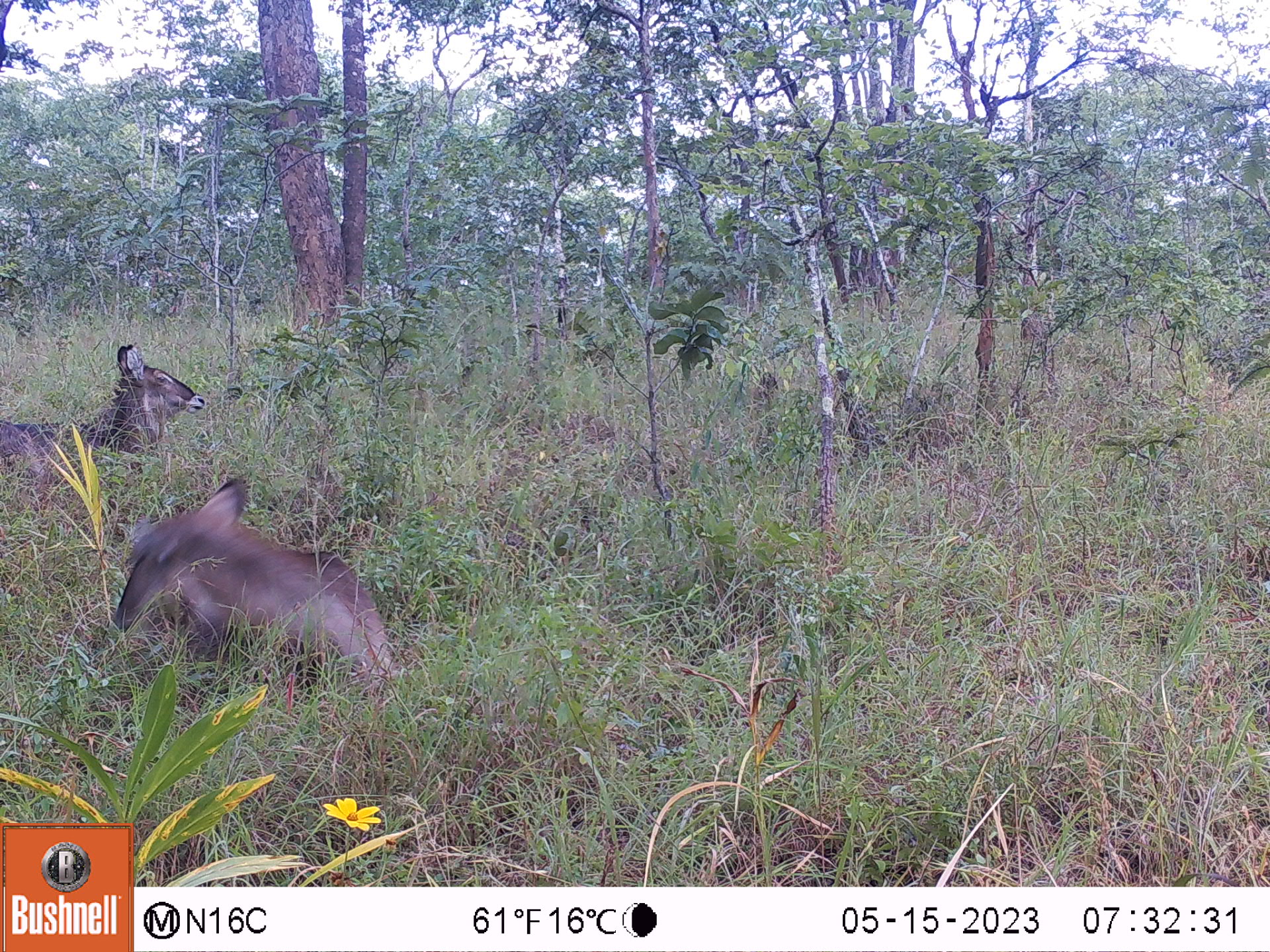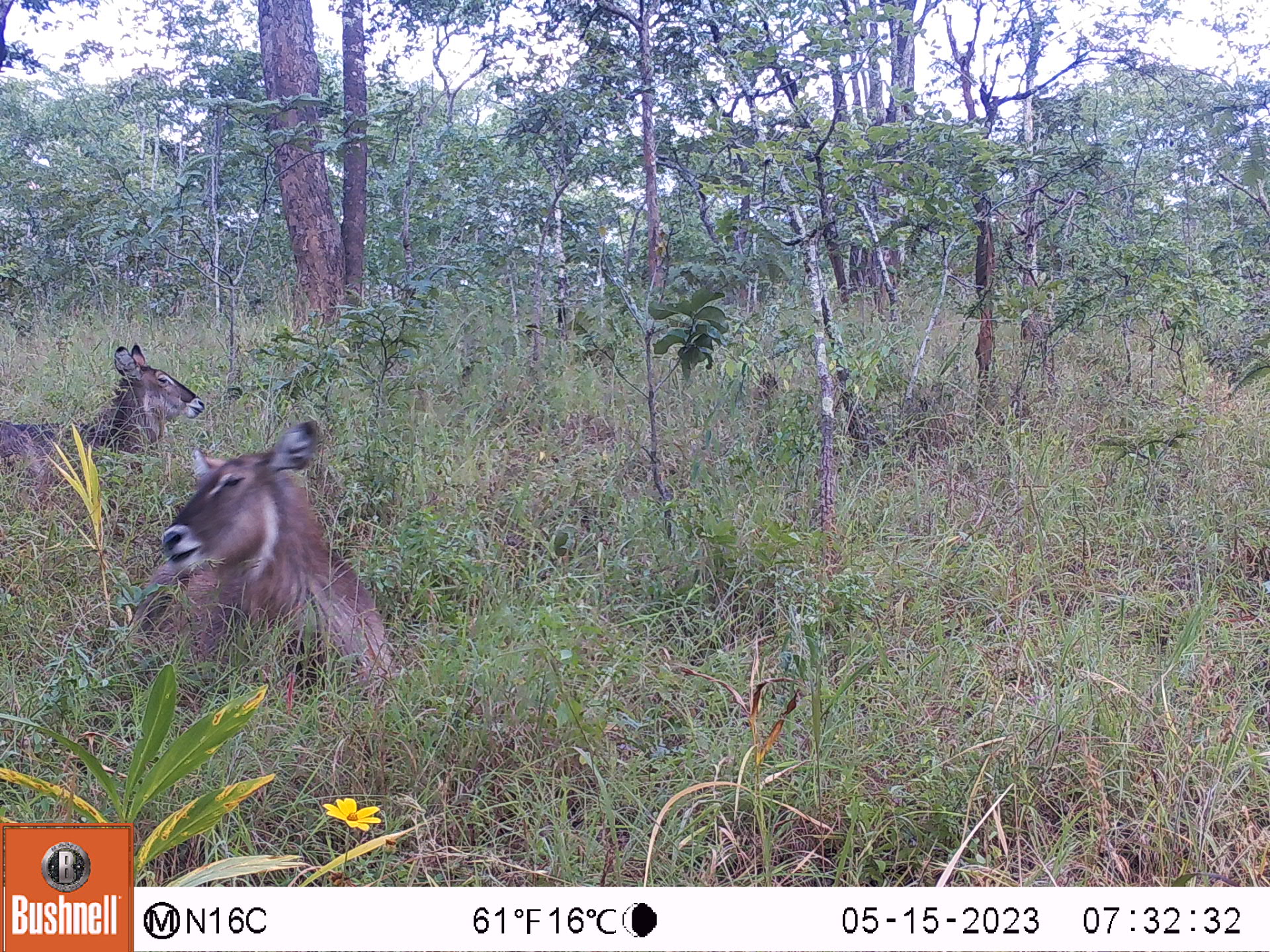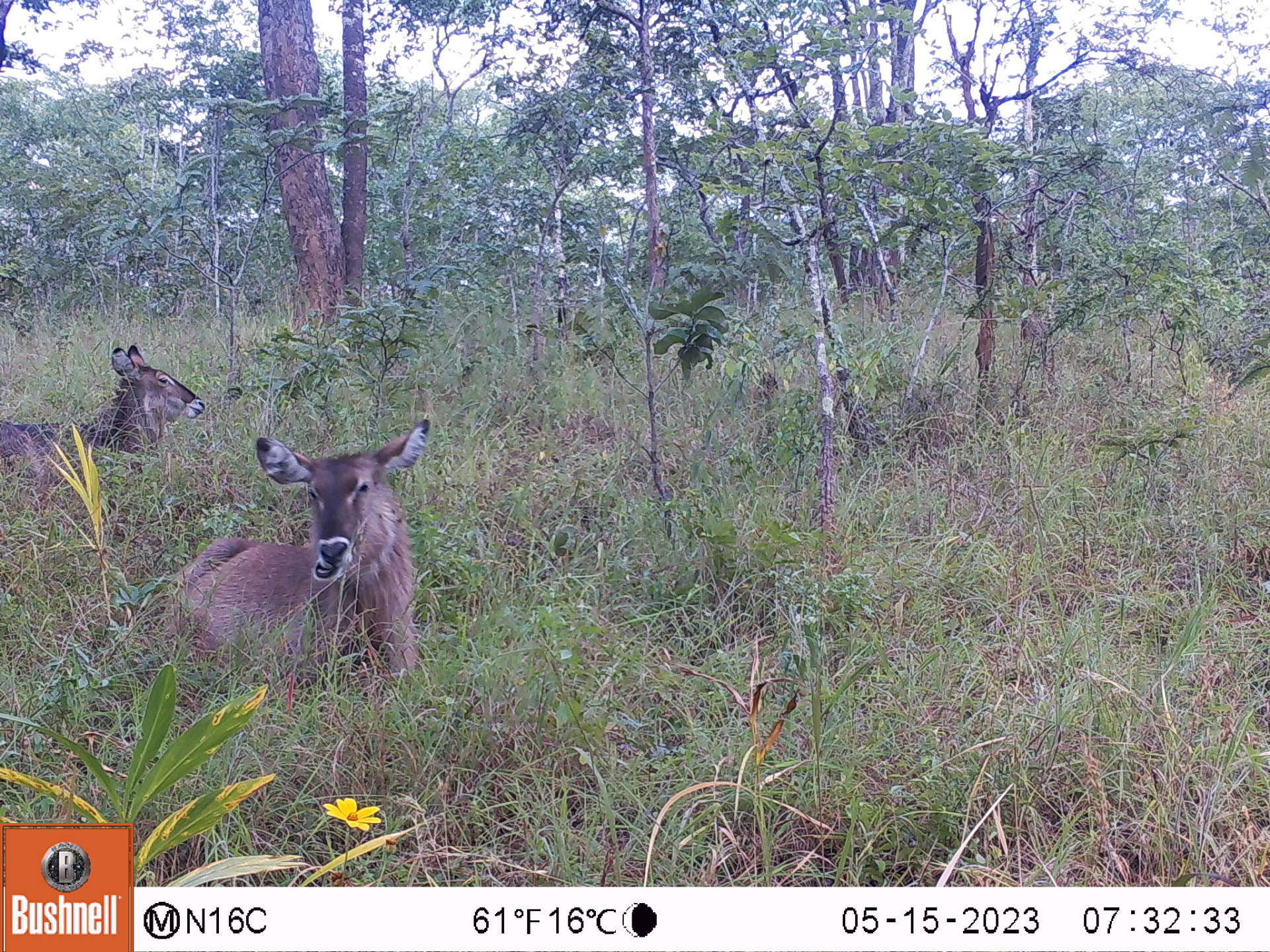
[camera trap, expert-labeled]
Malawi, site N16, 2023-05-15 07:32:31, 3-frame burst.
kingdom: Animalia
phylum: Chordata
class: Mammalia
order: Artiodactyla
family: Bovidae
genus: Kobus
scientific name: Kobus ellipsiprymnus ellipsiprymnus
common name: common waterbuck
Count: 2.